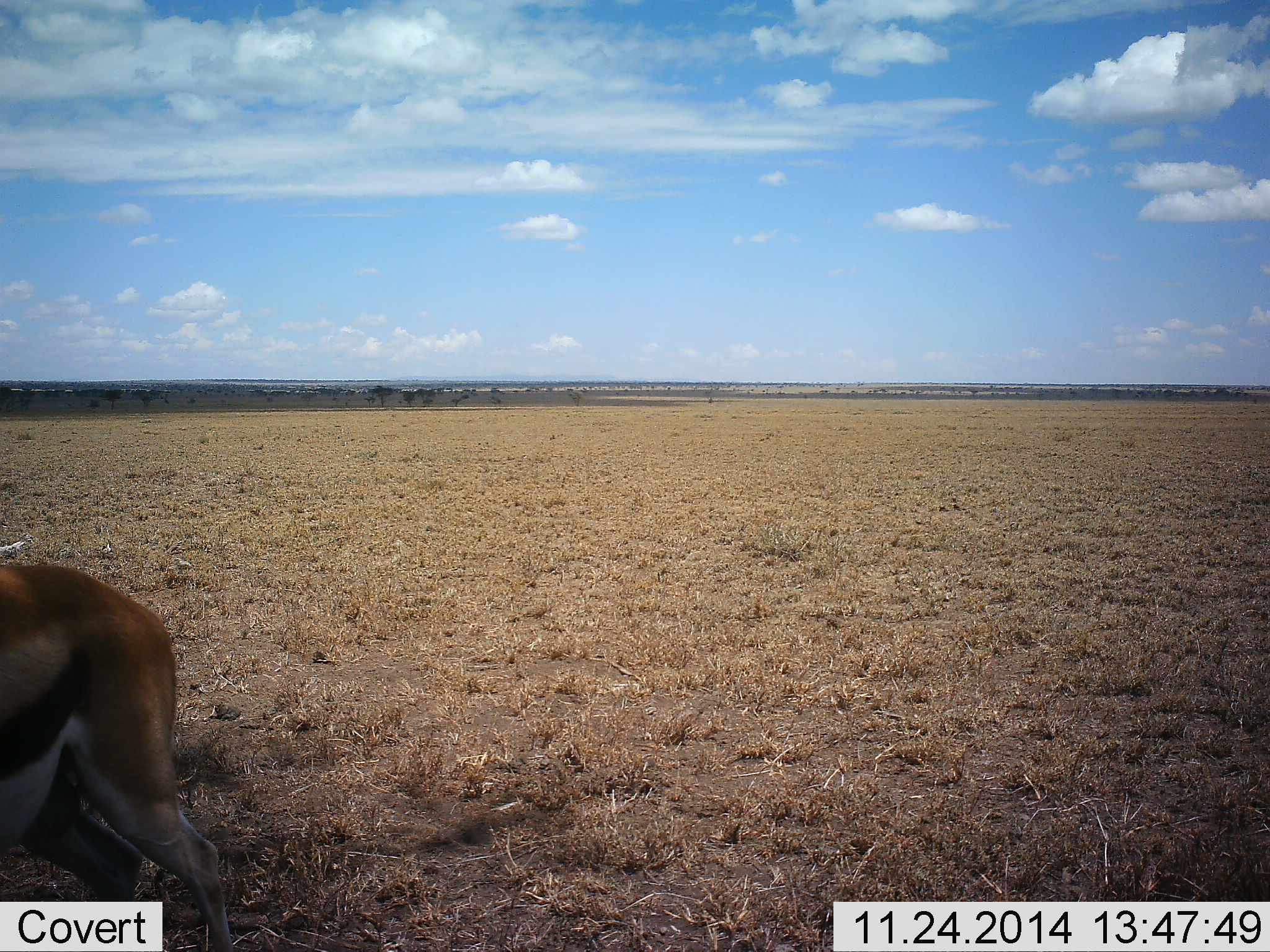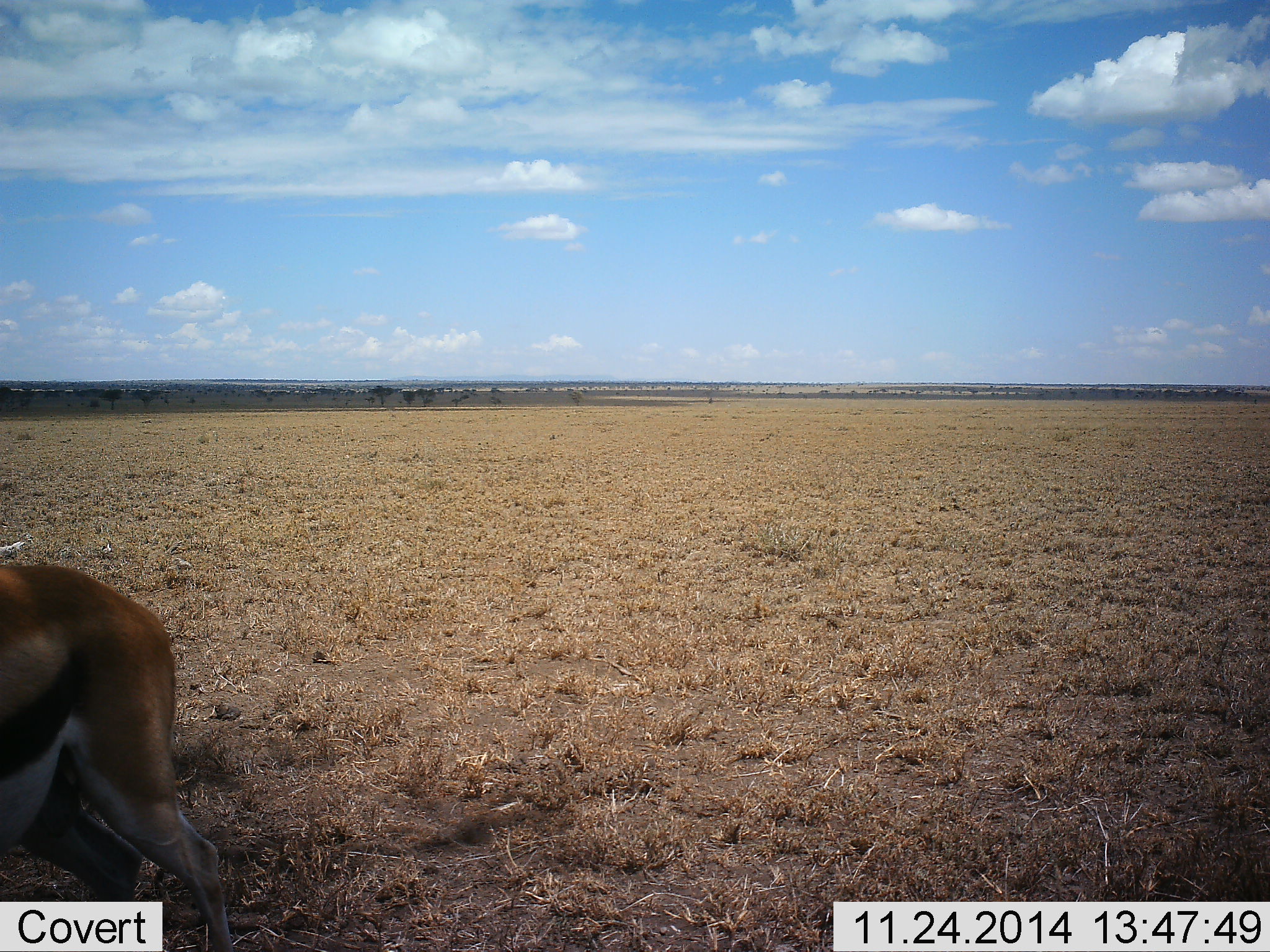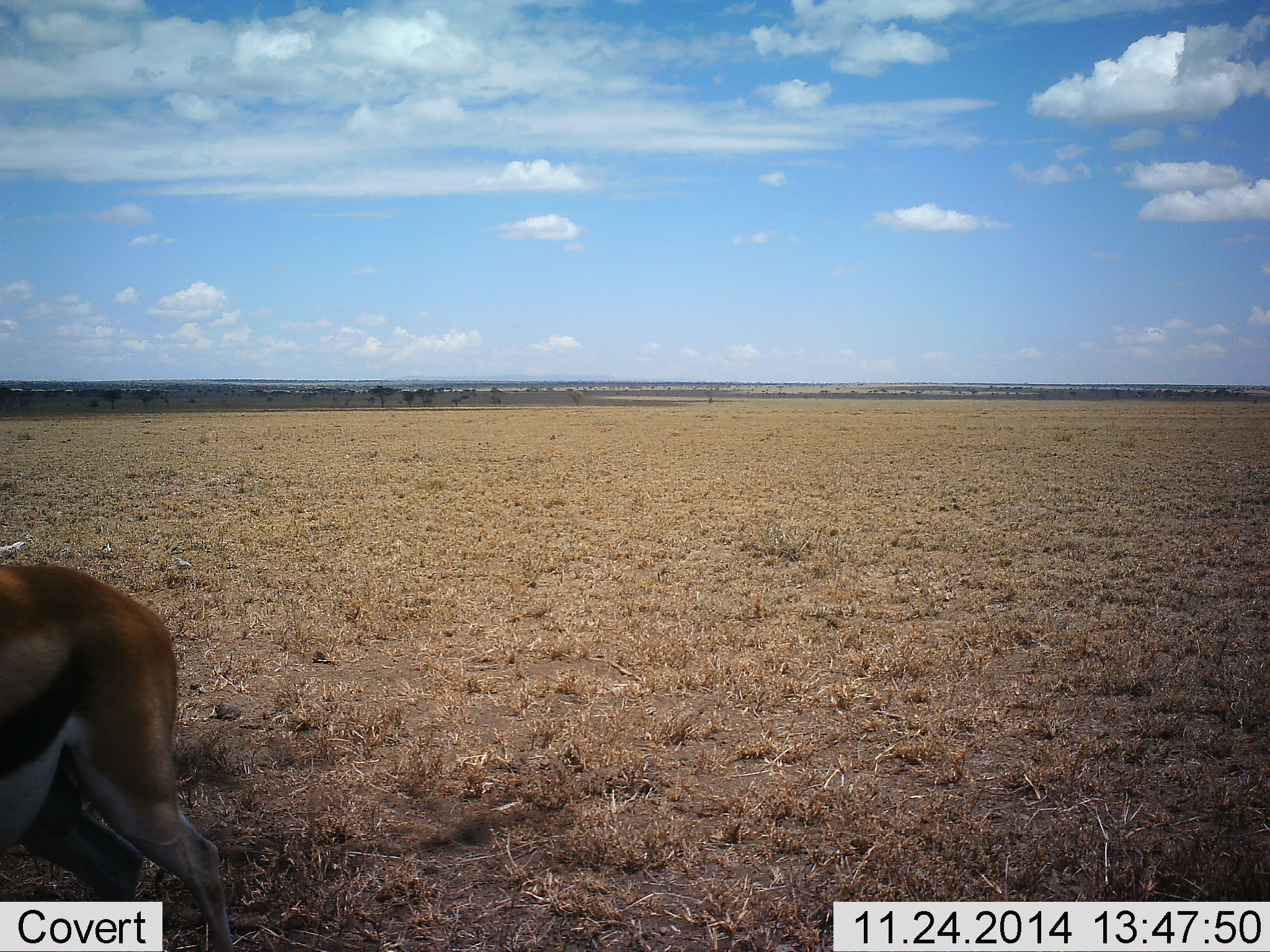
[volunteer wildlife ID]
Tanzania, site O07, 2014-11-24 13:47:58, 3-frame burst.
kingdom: Animalia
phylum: Chordata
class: Mammalia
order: Artiodactyla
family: Bovidae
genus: Eudorcas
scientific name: Eudorcas thomsonii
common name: thomson's gazelle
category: gazellethomsons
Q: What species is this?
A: Gazellethomsons (thomson's gazelle) (Eudorcas thomsonii).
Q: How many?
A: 1.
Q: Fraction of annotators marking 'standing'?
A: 90%.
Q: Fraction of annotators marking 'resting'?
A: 0%.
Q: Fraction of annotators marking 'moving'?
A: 10%.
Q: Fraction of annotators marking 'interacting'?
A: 0%.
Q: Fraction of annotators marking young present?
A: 0%.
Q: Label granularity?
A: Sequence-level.